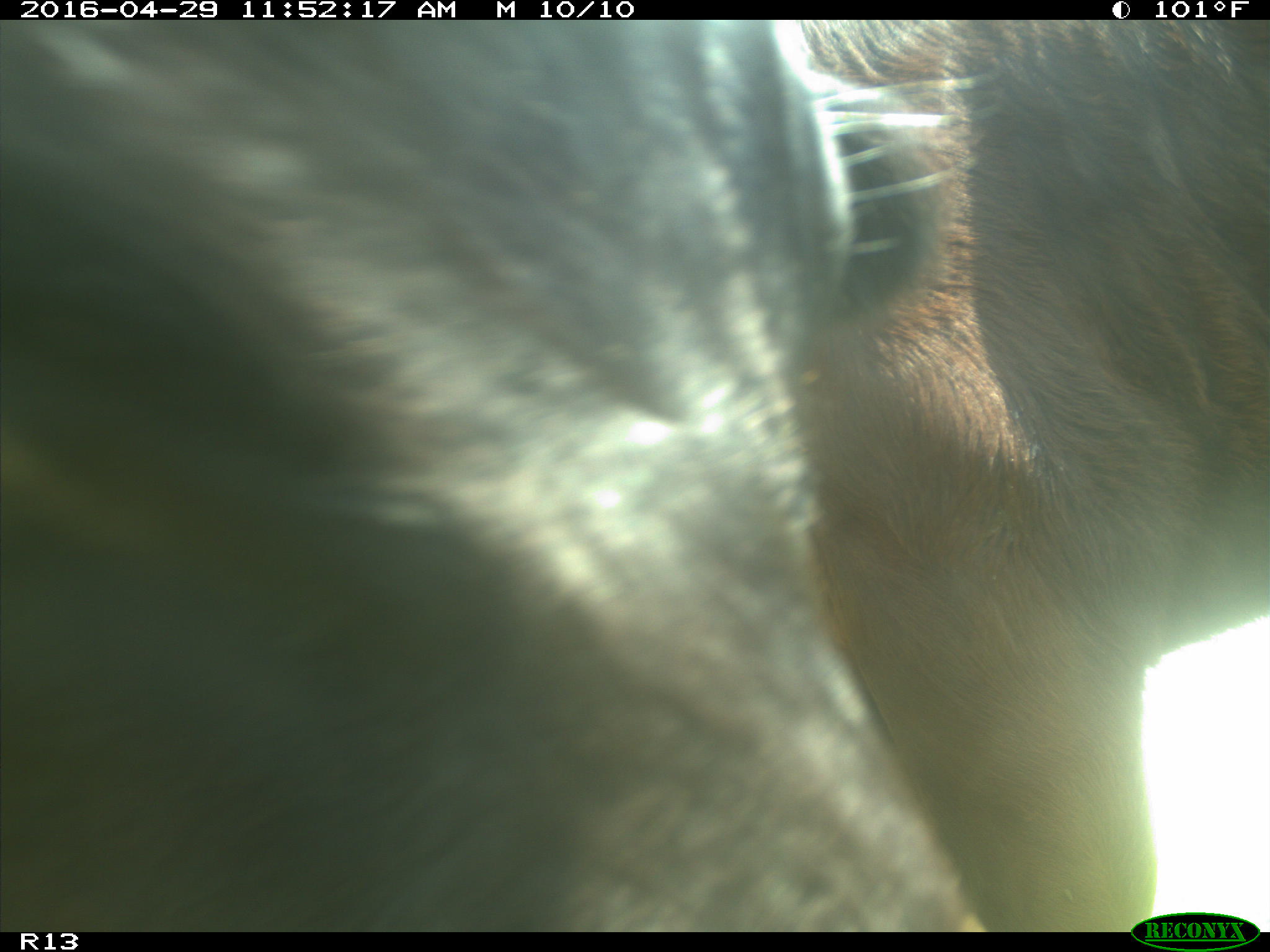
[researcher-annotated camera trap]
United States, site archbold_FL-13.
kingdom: Animalia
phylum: Chordata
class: Mammalia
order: Artiodactyla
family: Bovidae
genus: Bos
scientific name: Bos taurus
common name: domestic cow